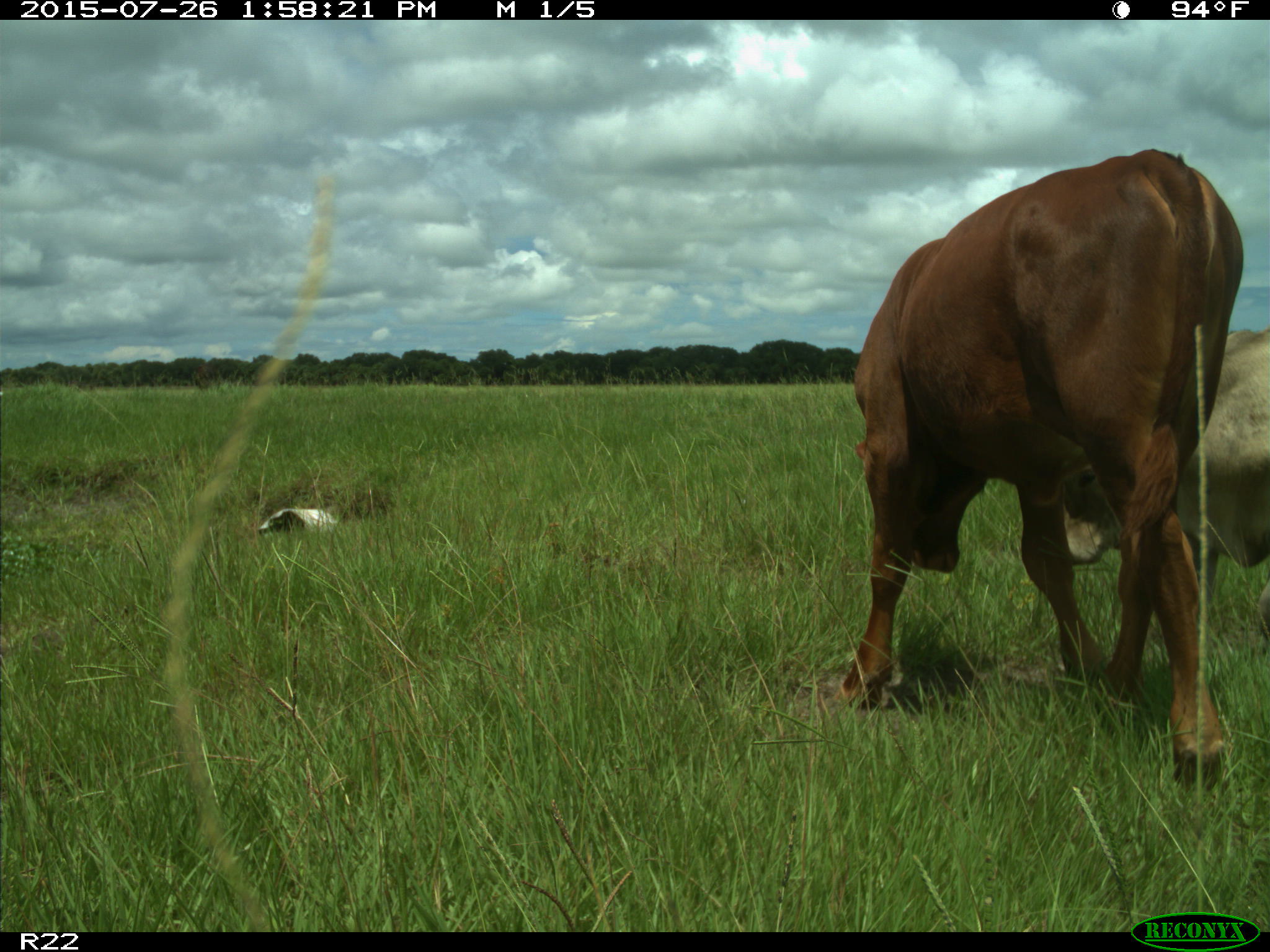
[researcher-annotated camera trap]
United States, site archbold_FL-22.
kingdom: Animalia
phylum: Chordata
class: Mammalia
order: Artiodactyla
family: Bovidae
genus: Bos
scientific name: Bos taurus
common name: domestic cow